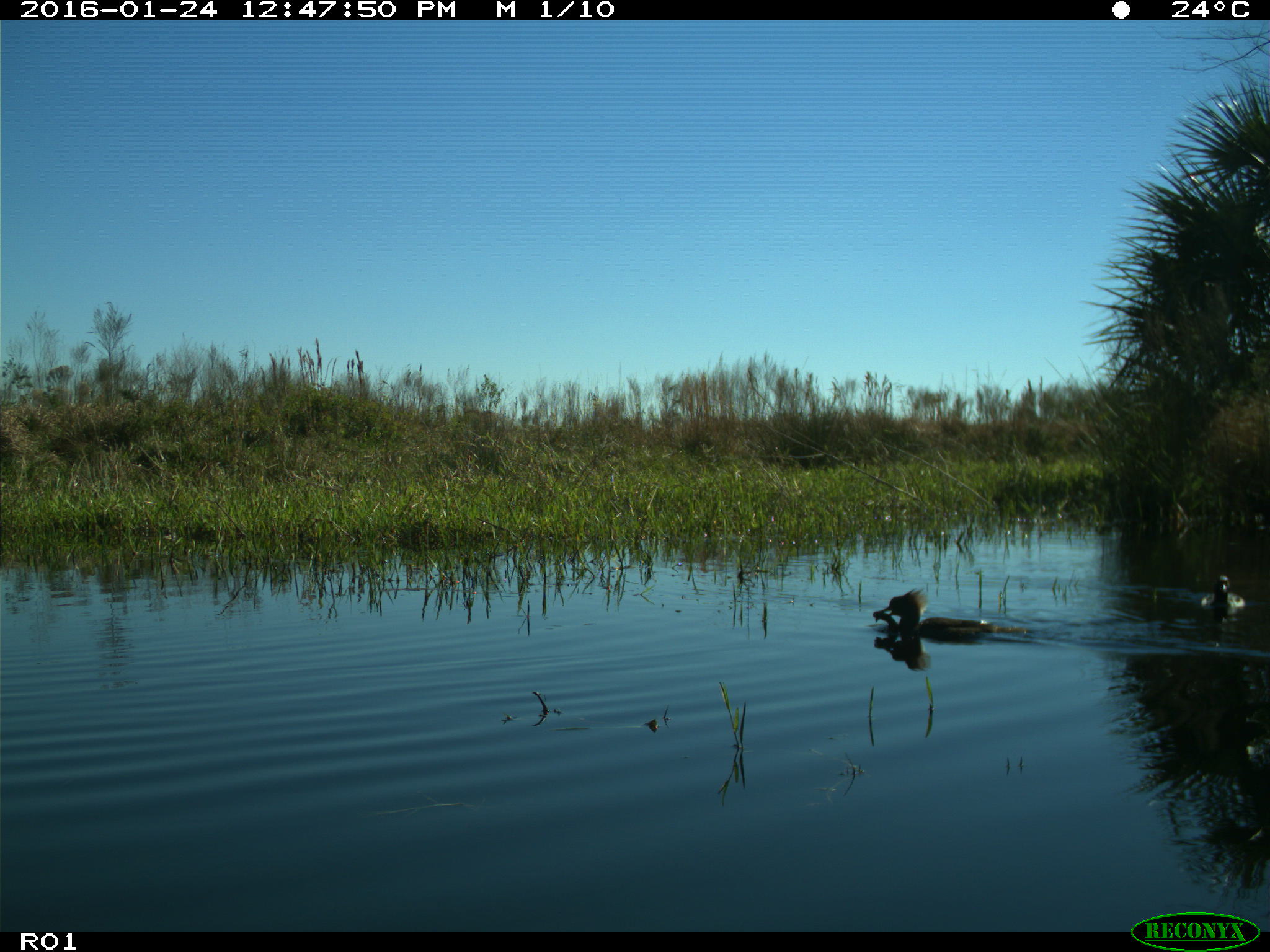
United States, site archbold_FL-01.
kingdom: Animalia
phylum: Chordata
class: Aves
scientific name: Aves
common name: birds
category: unidentified bird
Unidentified bird (birds) (Aves).